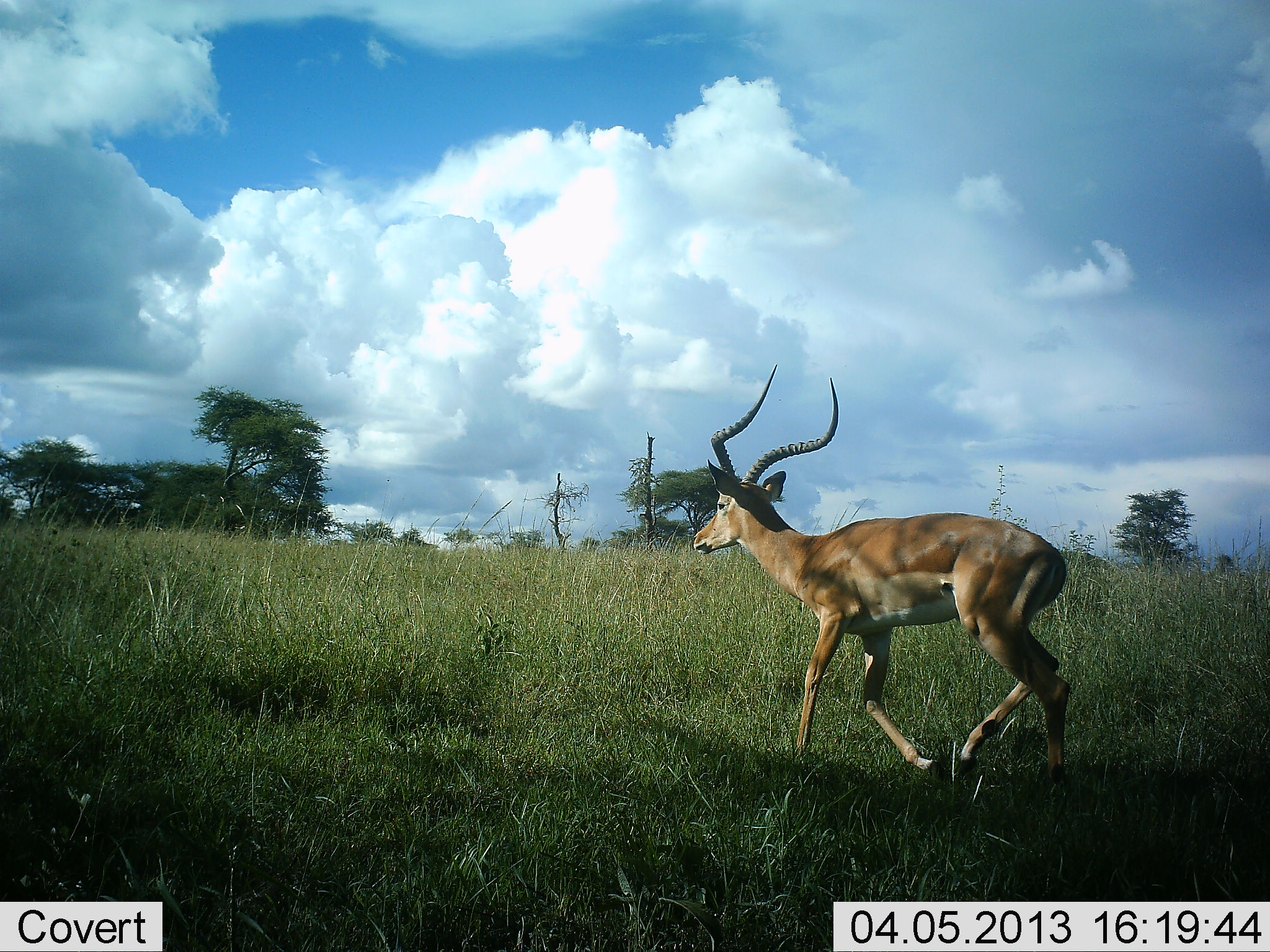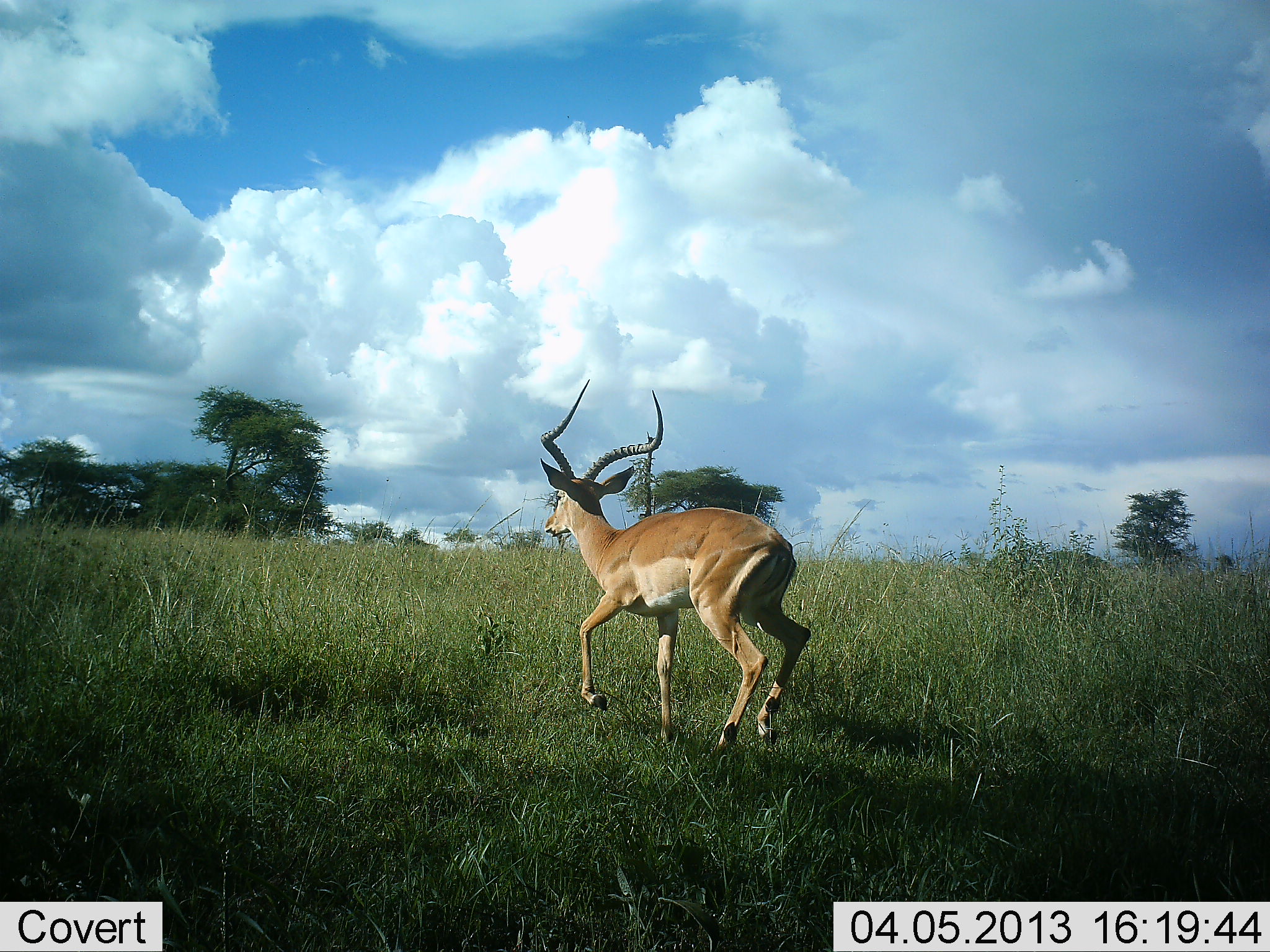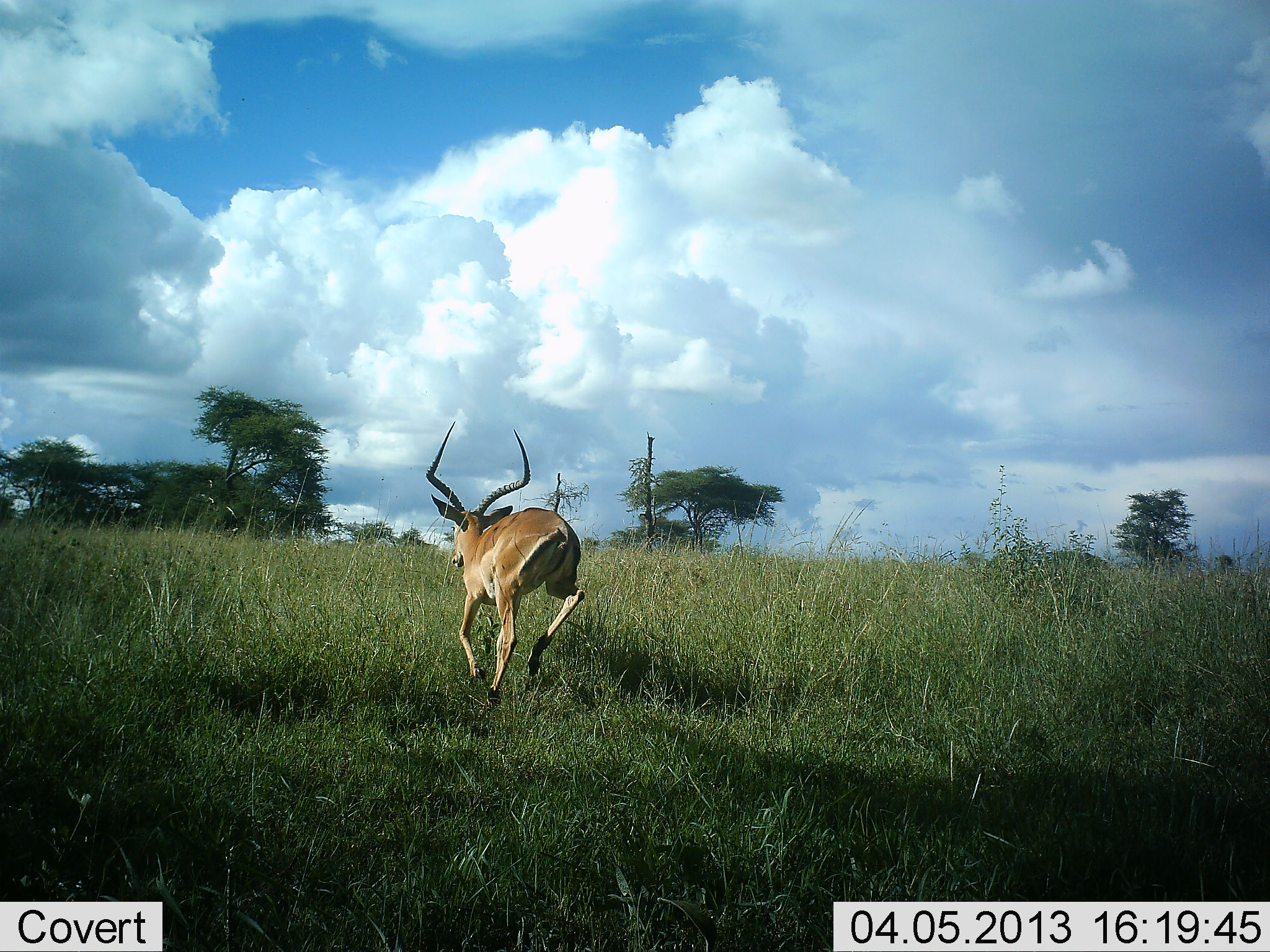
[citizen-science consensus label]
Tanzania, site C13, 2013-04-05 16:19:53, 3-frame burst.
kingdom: Animalia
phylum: Chordata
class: Mammalia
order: Artiodactyla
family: Bovidae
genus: Aepyceros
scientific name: Aepyceros melampus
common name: impala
Impala (Aepyceros melampus), count 1. Behavior (volunteer vote fractions): standing 0%, resting 0%, moving 100%, interacting 0%. Young present (vote fraction): 0%. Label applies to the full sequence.